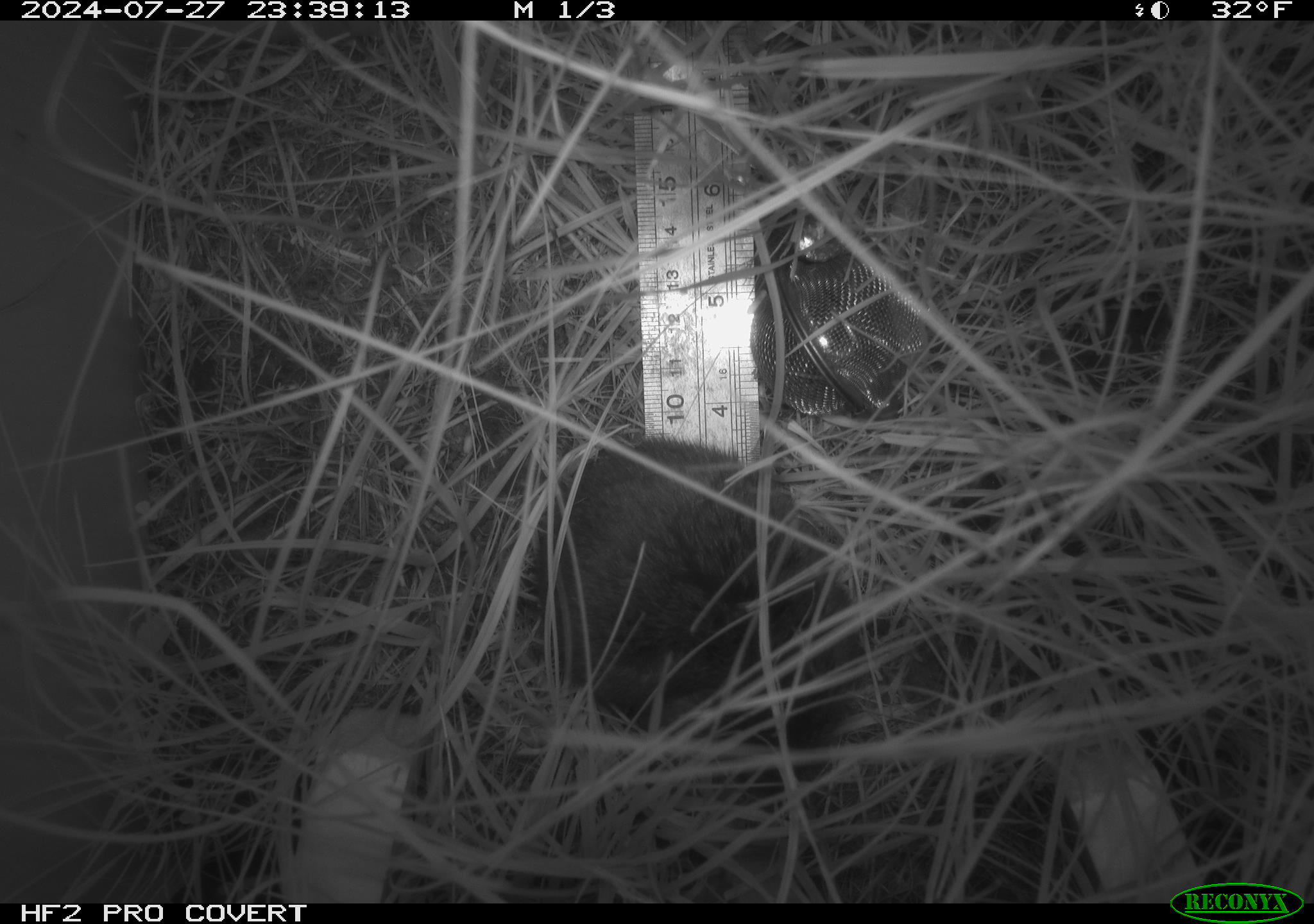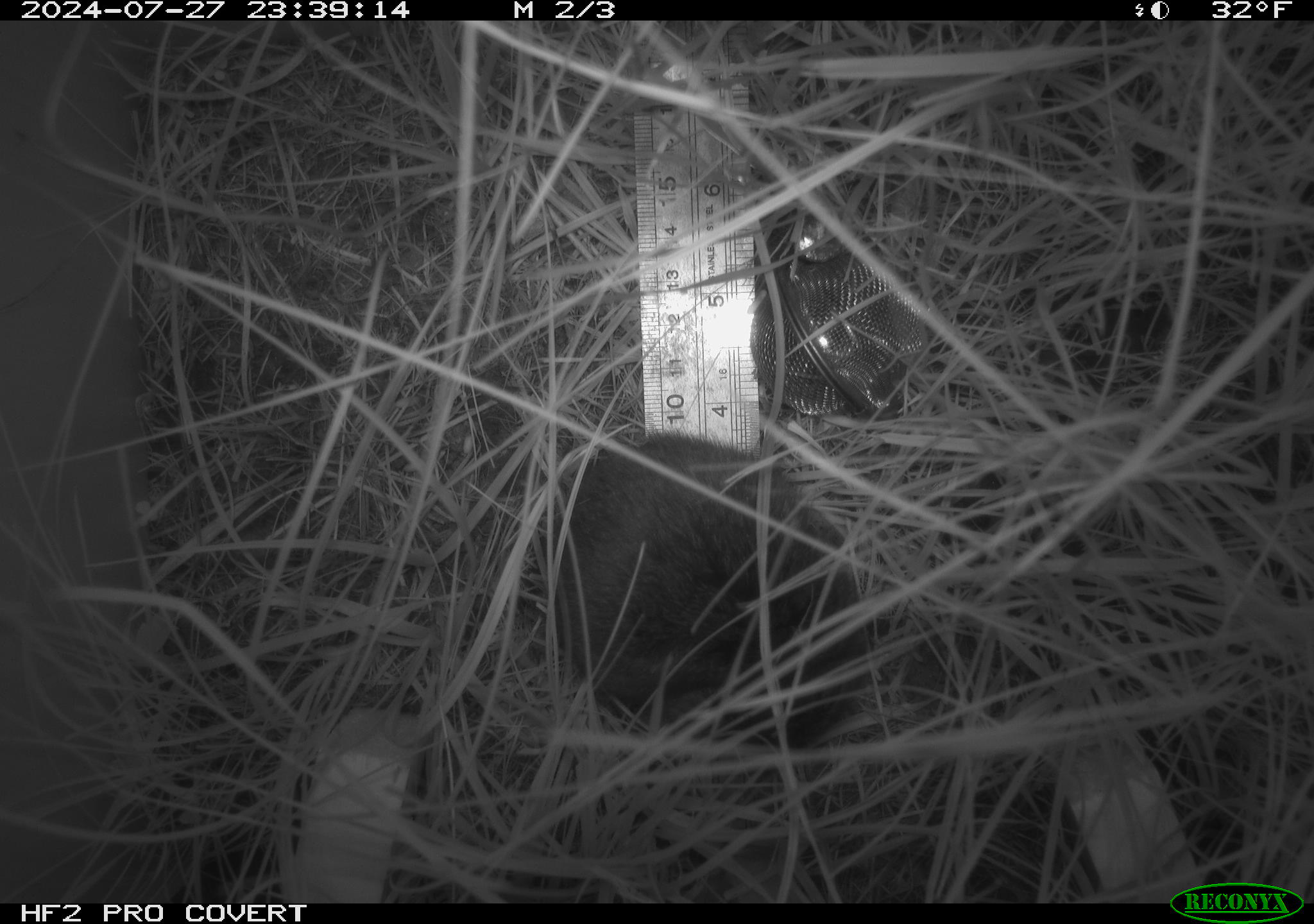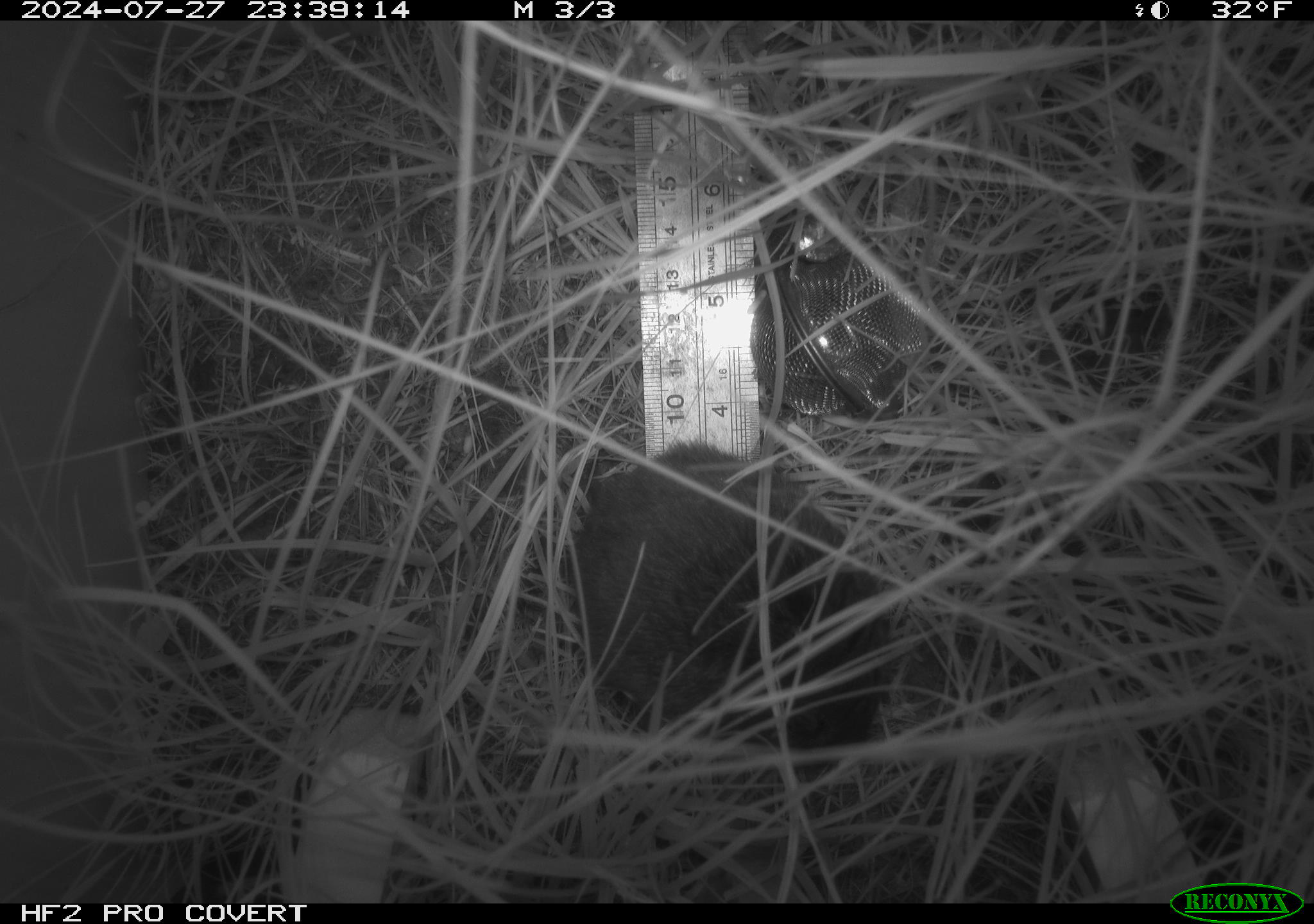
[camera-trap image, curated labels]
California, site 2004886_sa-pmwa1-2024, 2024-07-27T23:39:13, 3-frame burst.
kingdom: Animalia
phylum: Chordata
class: Mammalia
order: Rodentia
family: Cricetidae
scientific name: Arvicolinae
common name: voles, lemmings, and muskrats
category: arvicolinae subfamily